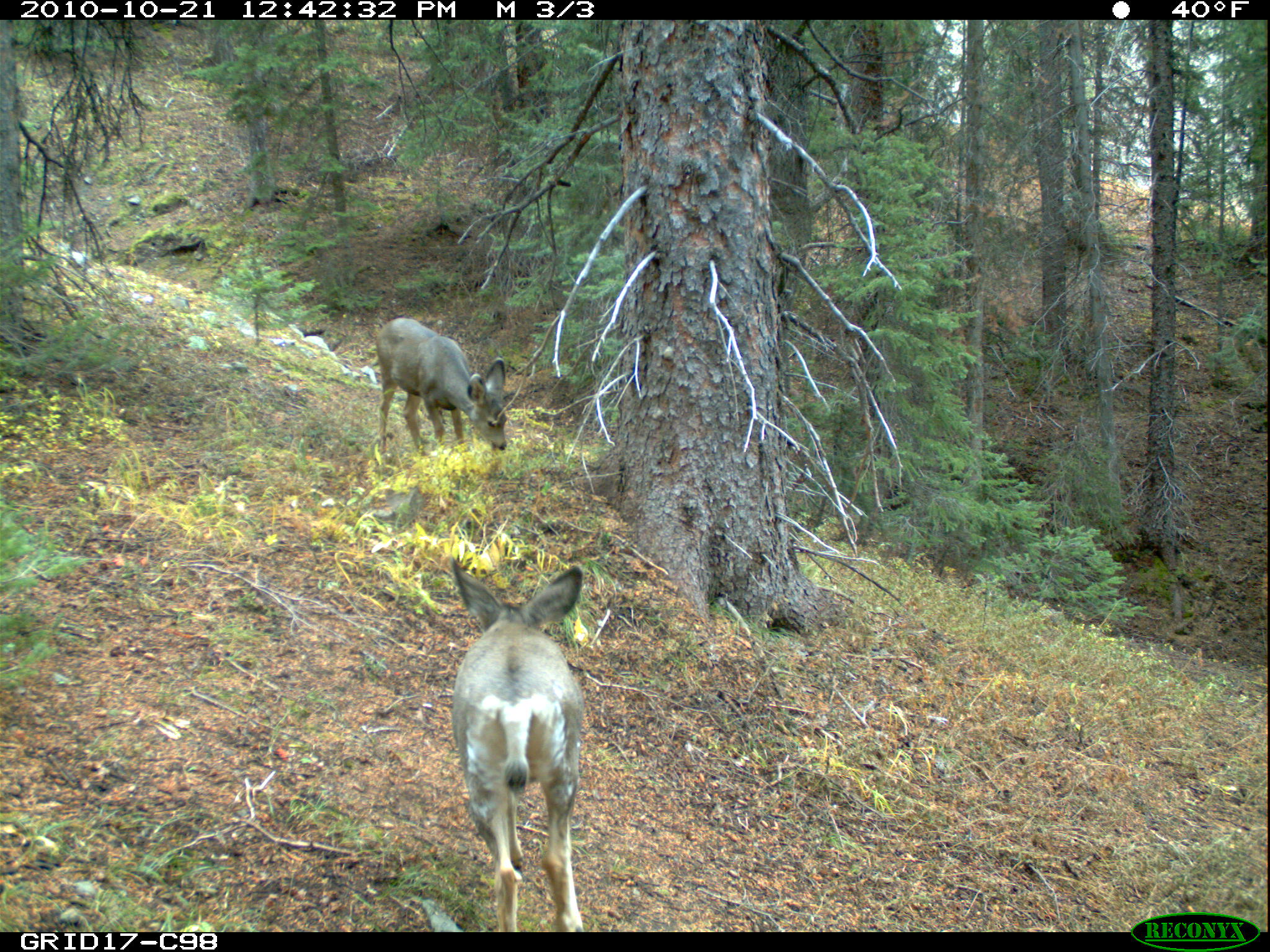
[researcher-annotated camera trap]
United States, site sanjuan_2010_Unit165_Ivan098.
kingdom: Animalia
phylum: Chordata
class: Mammalia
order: Artiodactyla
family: Cervidae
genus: Odocoileus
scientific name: Odocoileus hemionus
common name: mule deer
Odocoileus hemionus (mule deer).